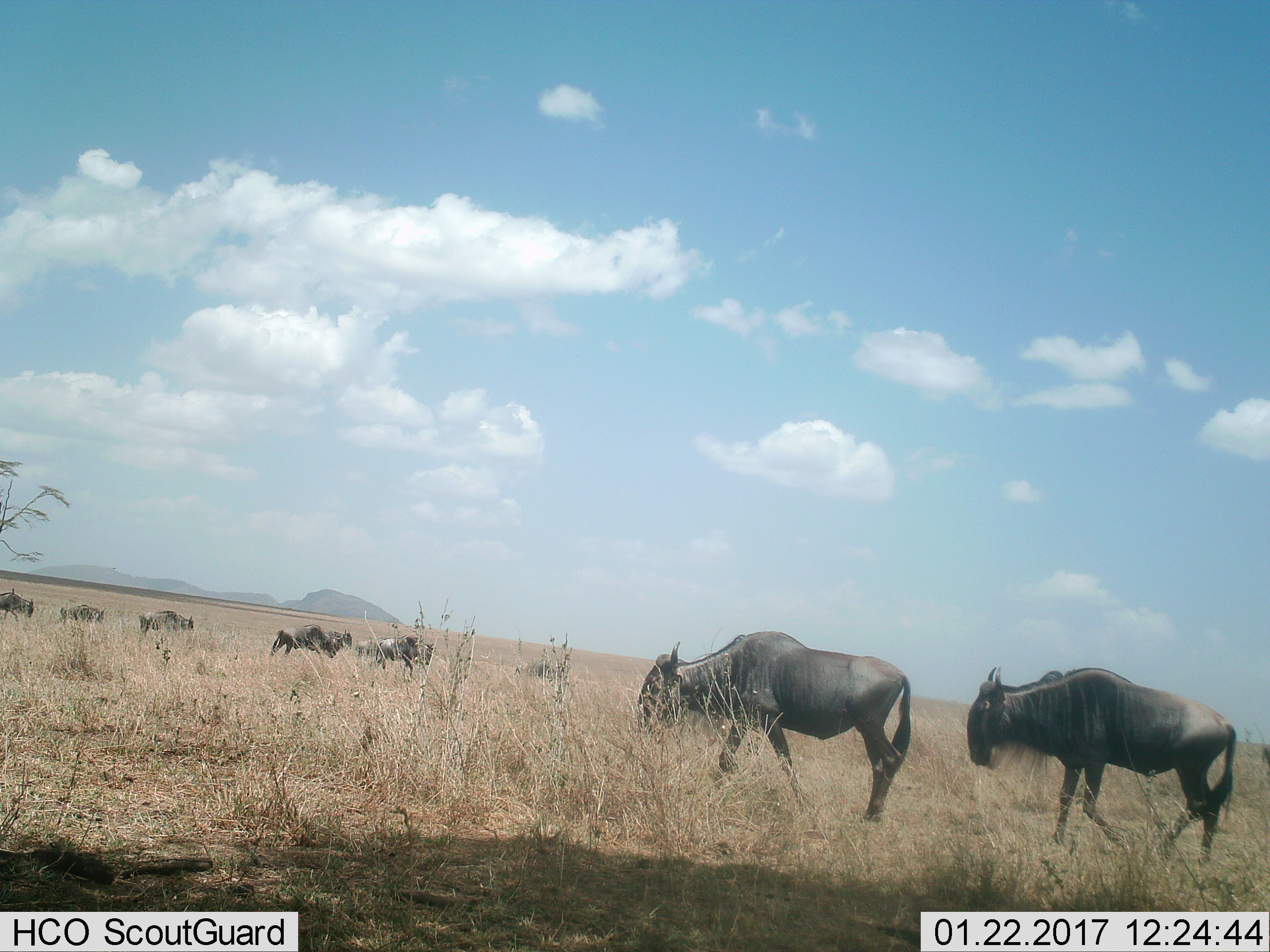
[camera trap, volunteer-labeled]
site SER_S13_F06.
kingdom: Animalia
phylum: Chordata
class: Mammalia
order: Artiodactyla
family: Bovidae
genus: Connochaetes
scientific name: Connochaetes taurinus taurinus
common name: blue wildebeest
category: wildebeestblue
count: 9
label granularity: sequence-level